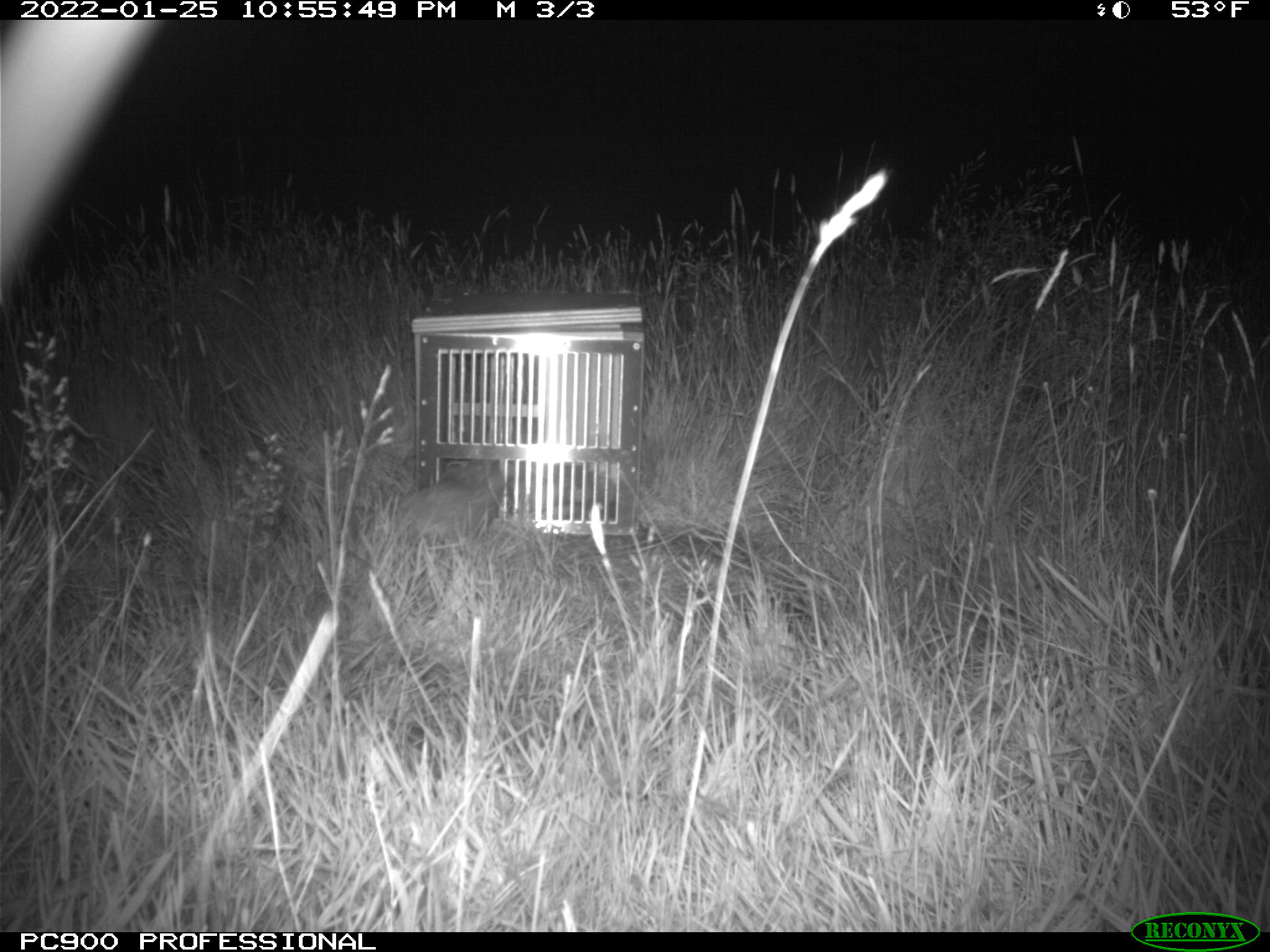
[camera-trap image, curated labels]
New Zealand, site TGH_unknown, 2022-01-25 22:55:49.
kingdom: Animalia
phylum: Chordata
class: Mammalia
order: Carnivora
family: Mustelidae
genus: Mustela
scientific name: Mustela furo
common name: ferret